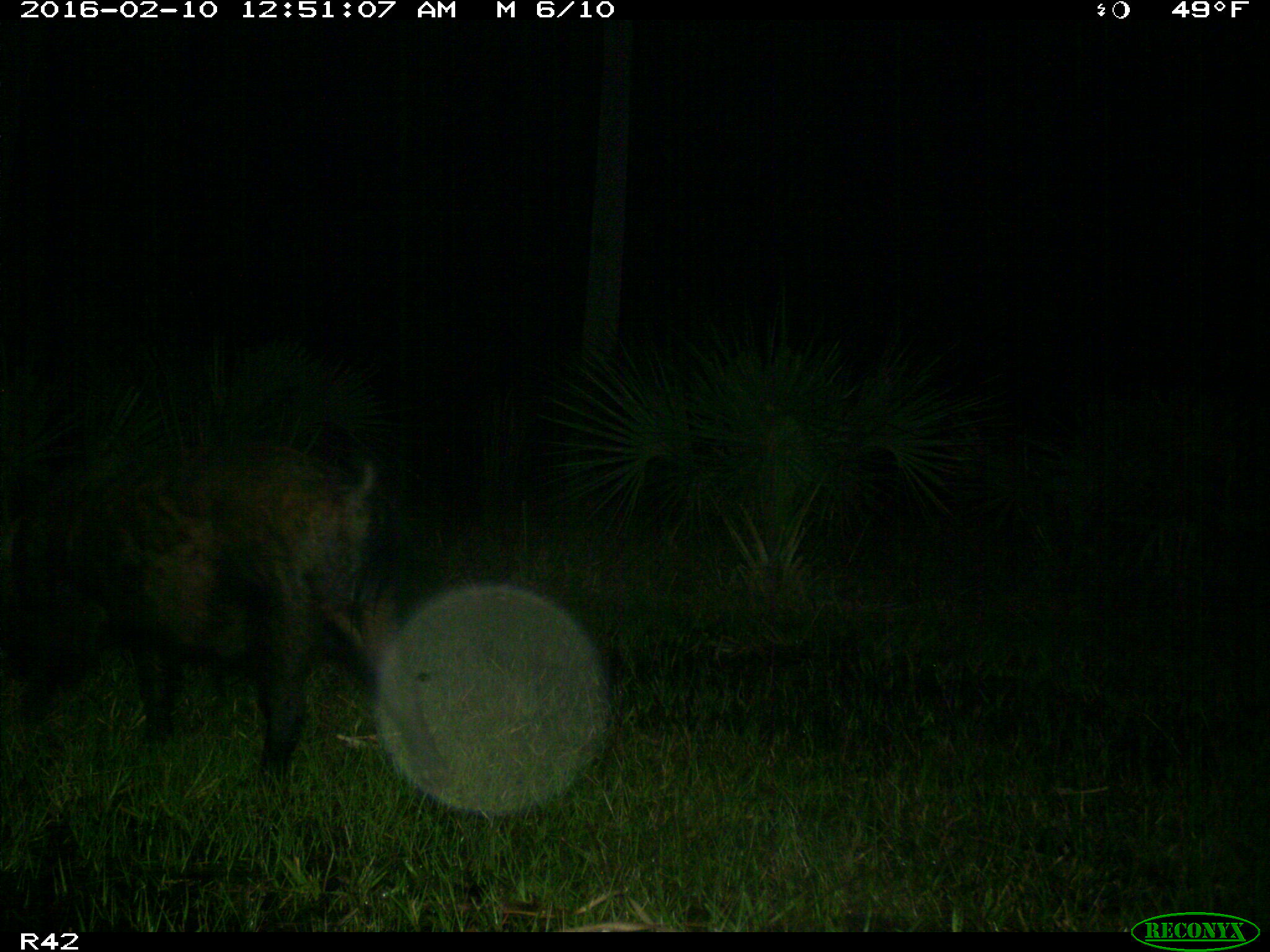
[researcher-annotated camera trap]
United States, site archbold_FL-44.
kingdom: Animalia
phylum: Chordata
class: Mammalia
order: Artiodactyla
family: Suidae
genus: Sus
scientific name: Sus scrofa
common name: wild boar